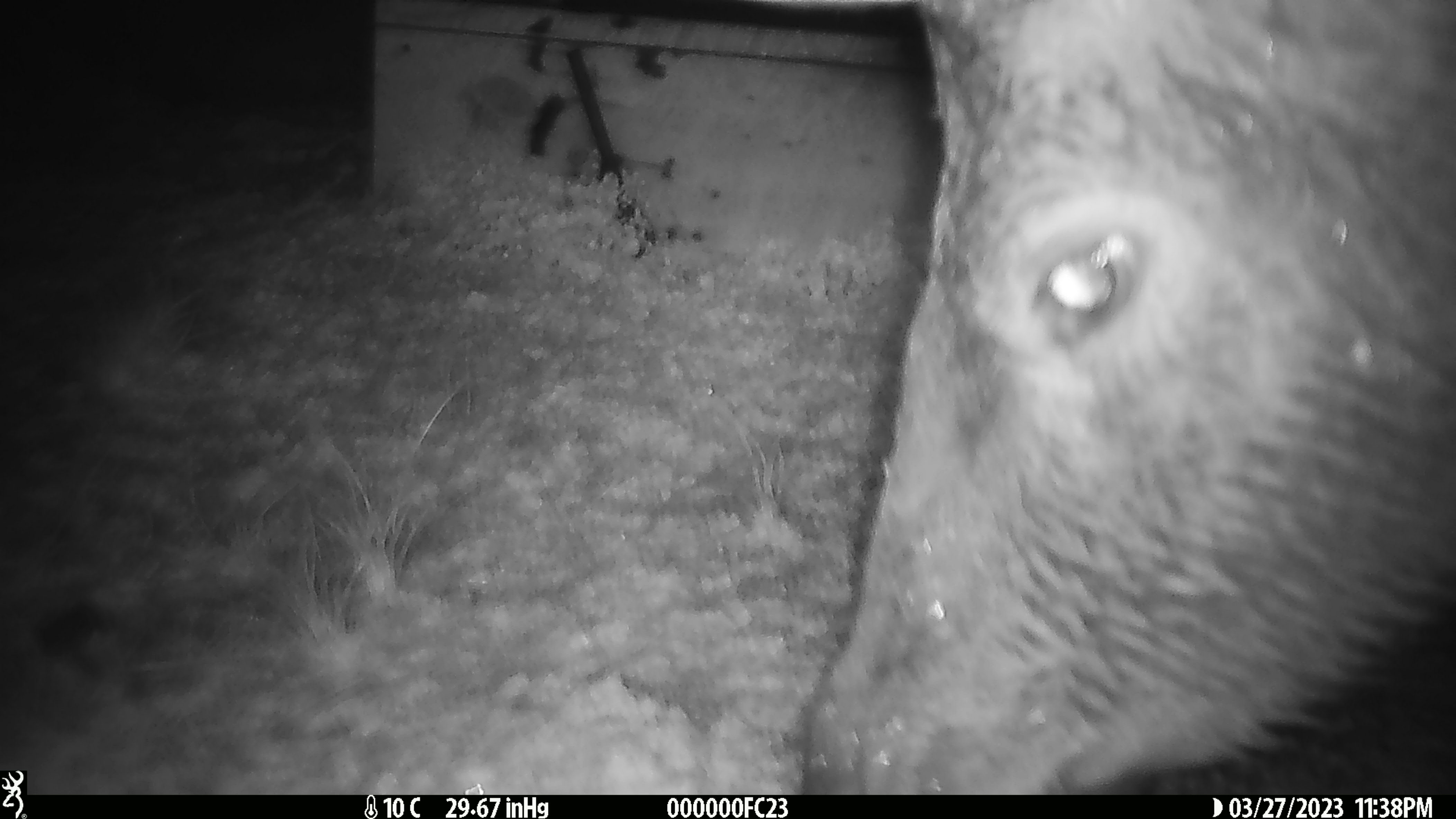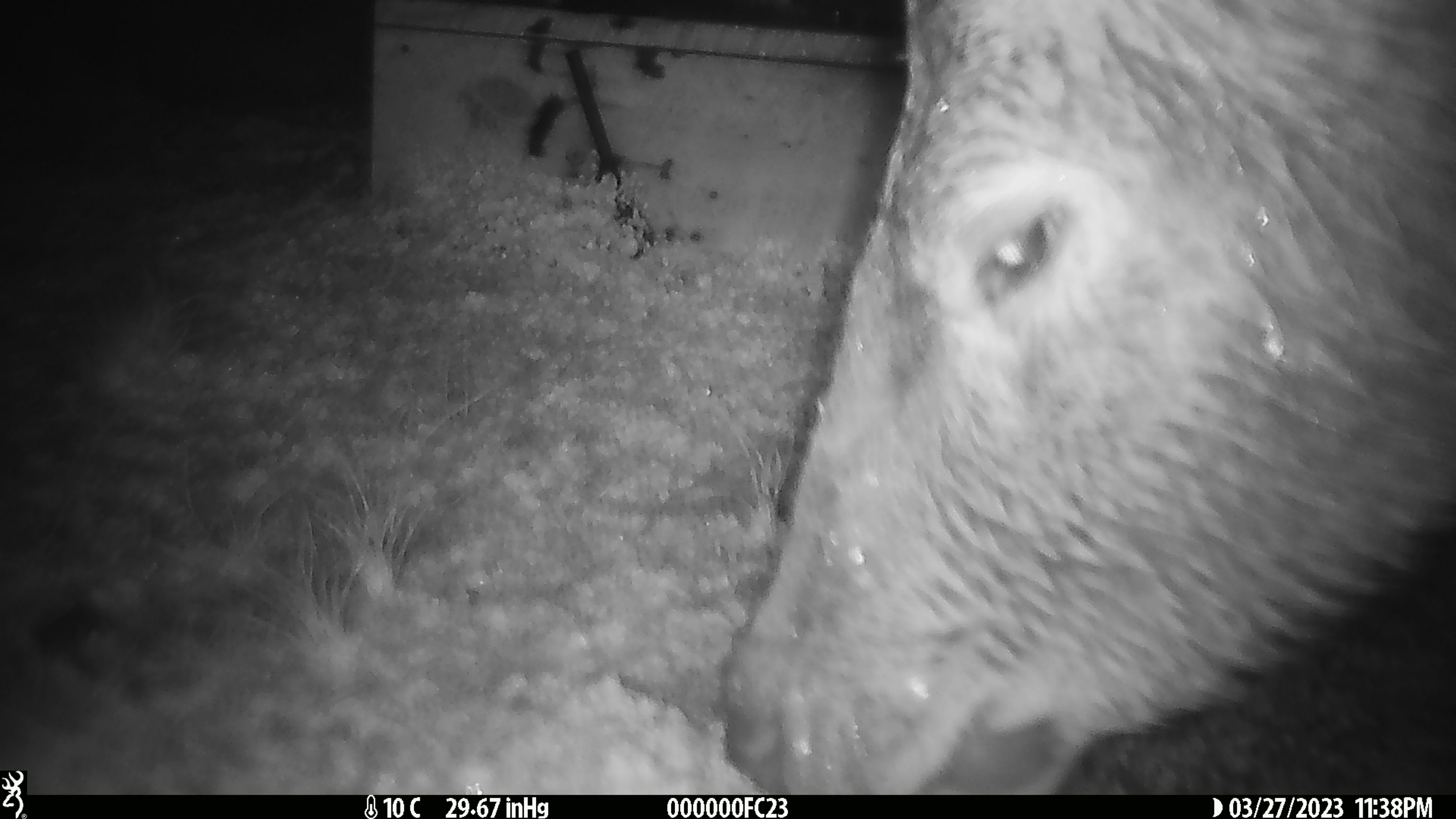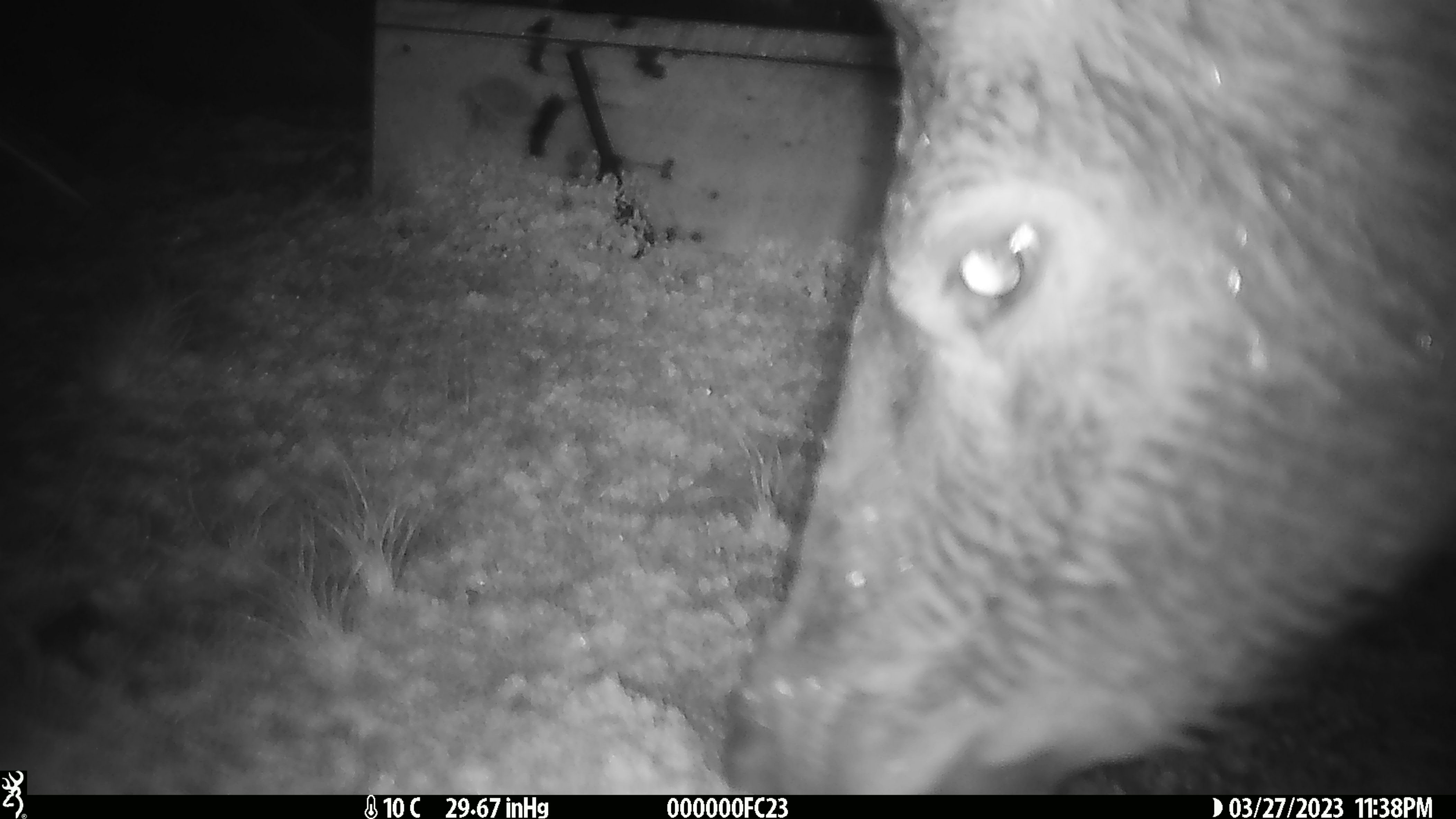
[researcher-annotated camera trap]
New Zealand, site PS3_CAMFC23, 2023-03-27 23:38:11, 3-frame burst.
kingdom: Animalia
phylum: Chordata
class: Mammalia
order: Artiodactyla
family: Cervidae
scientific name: Cervidae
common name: deer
Deer (Cervidae).